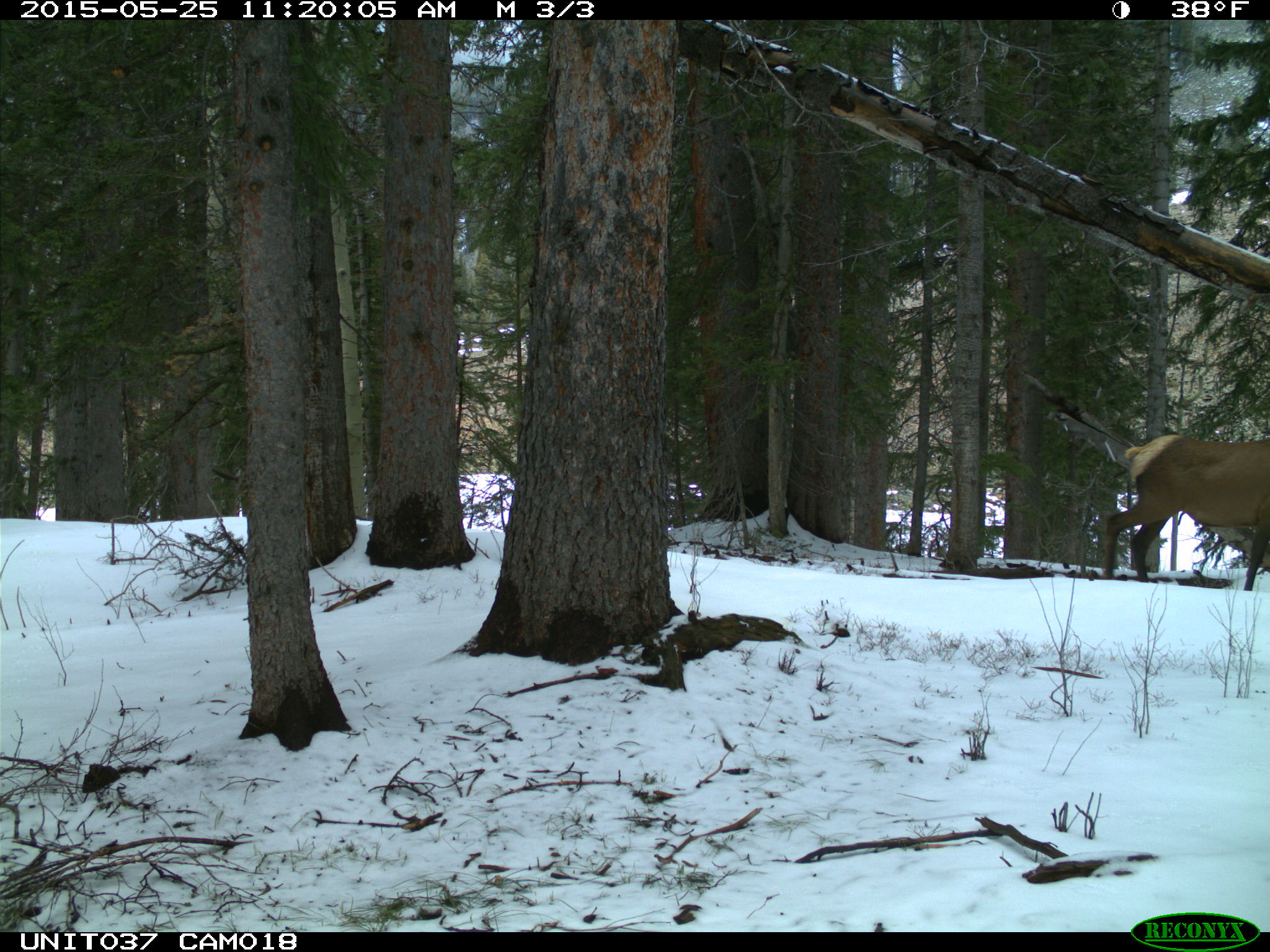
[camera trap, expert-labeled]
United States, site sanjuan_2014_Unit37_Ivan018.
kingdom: Animalia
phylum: Chordata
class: Mammalia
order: Artiodactyla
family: Cervidae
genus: Cervus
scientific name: Cervus elaphus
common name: red deer